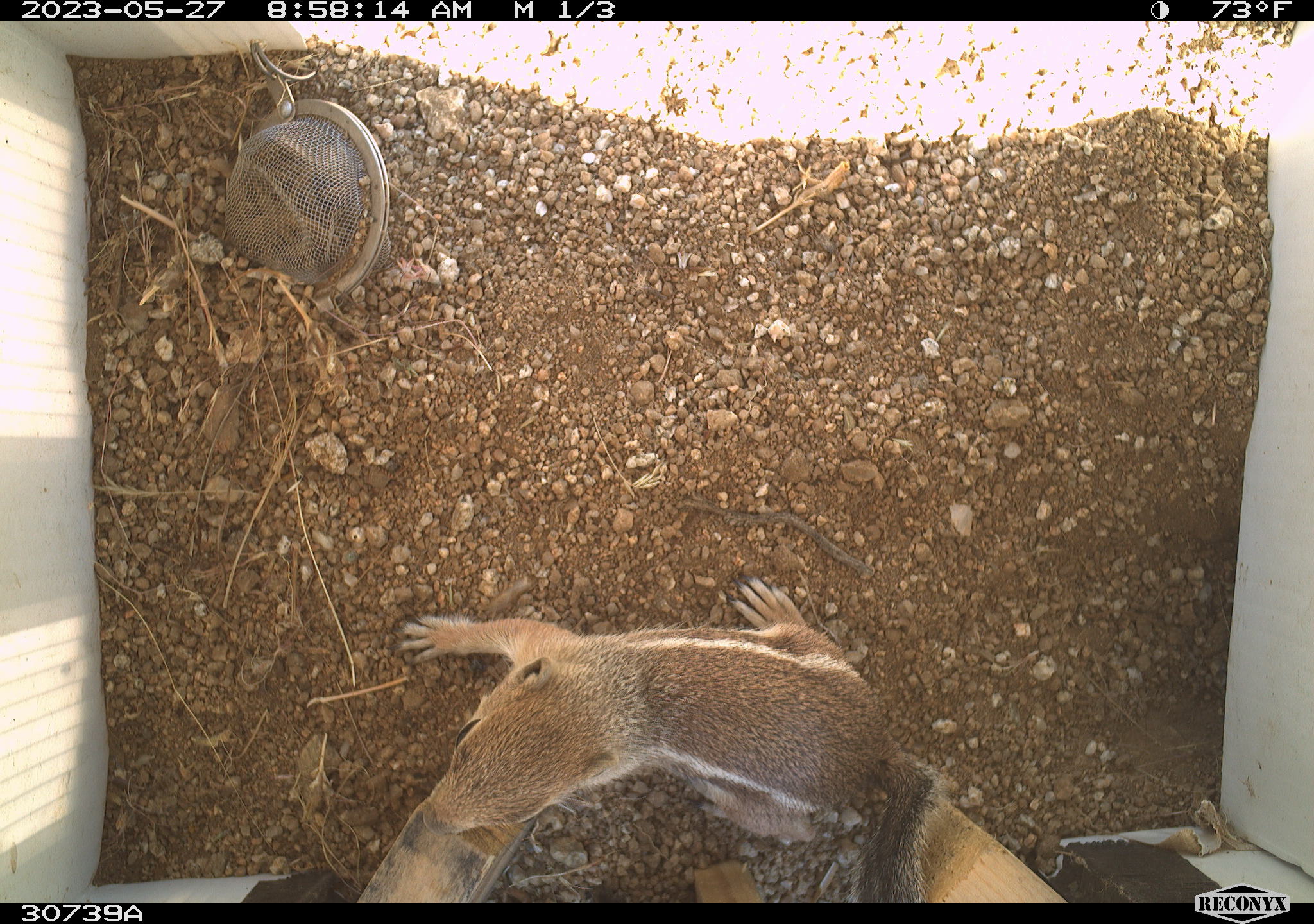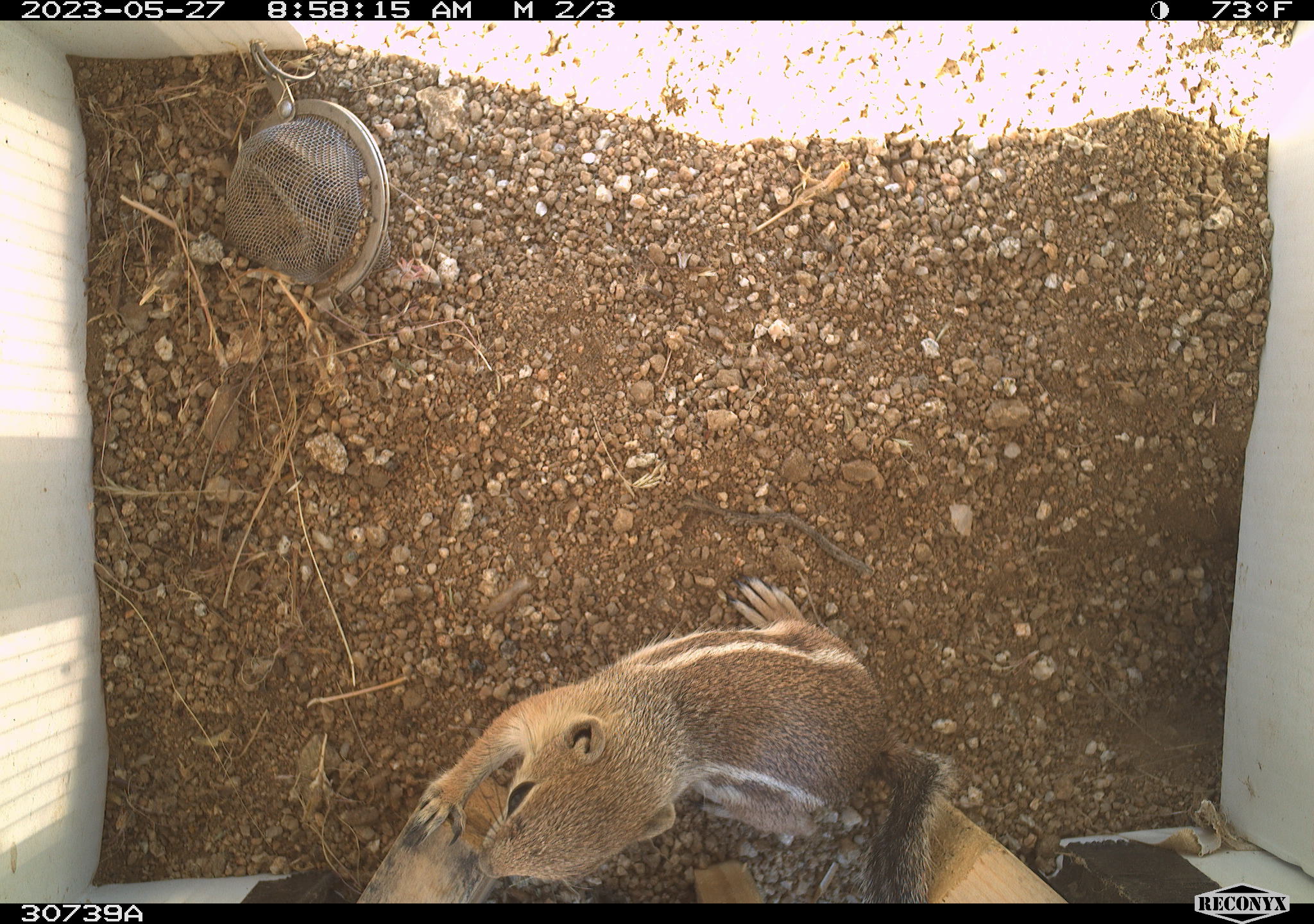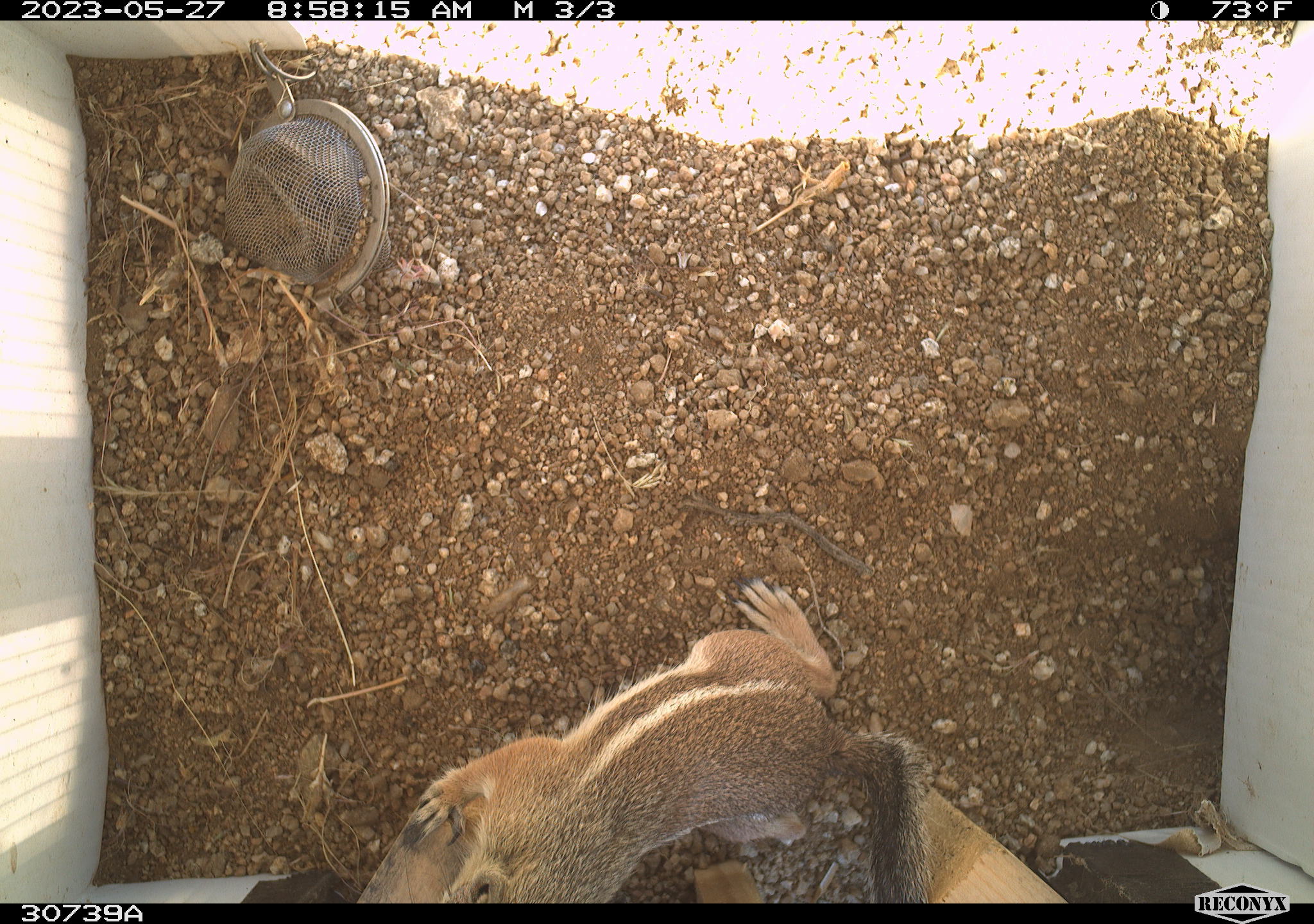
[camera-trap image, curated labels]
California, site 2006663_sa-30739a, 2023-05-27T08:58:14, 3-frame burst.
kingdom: Animalia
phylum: Chordata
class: Mammalia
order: Rodentia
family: Sciuridae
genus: Ammospermophilus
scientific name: Ammospermophilus leucurus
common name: white-tailed antelope squirrel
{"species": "white-tailed antelope squirrel (Ammospermophilus leucurus)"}